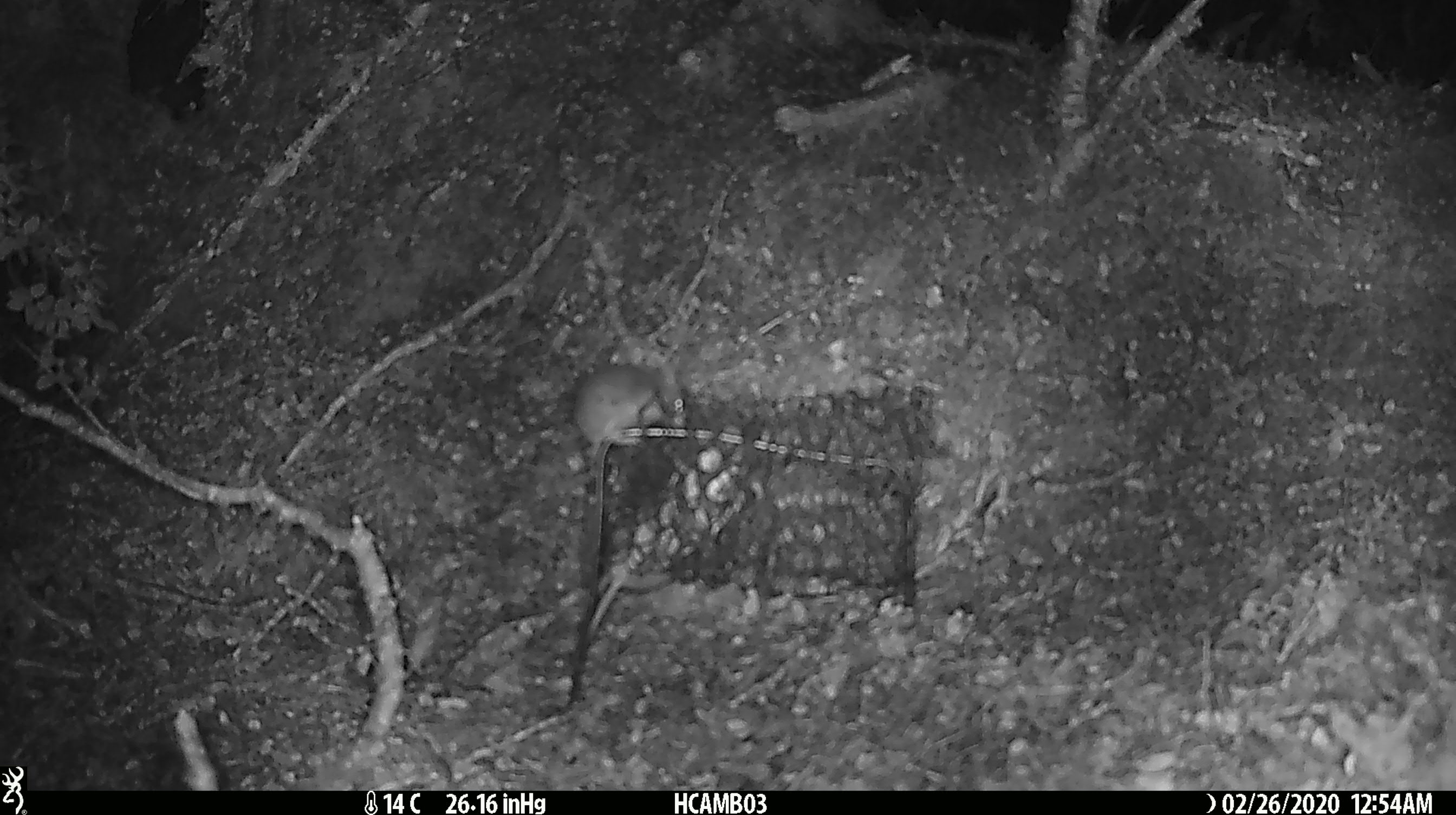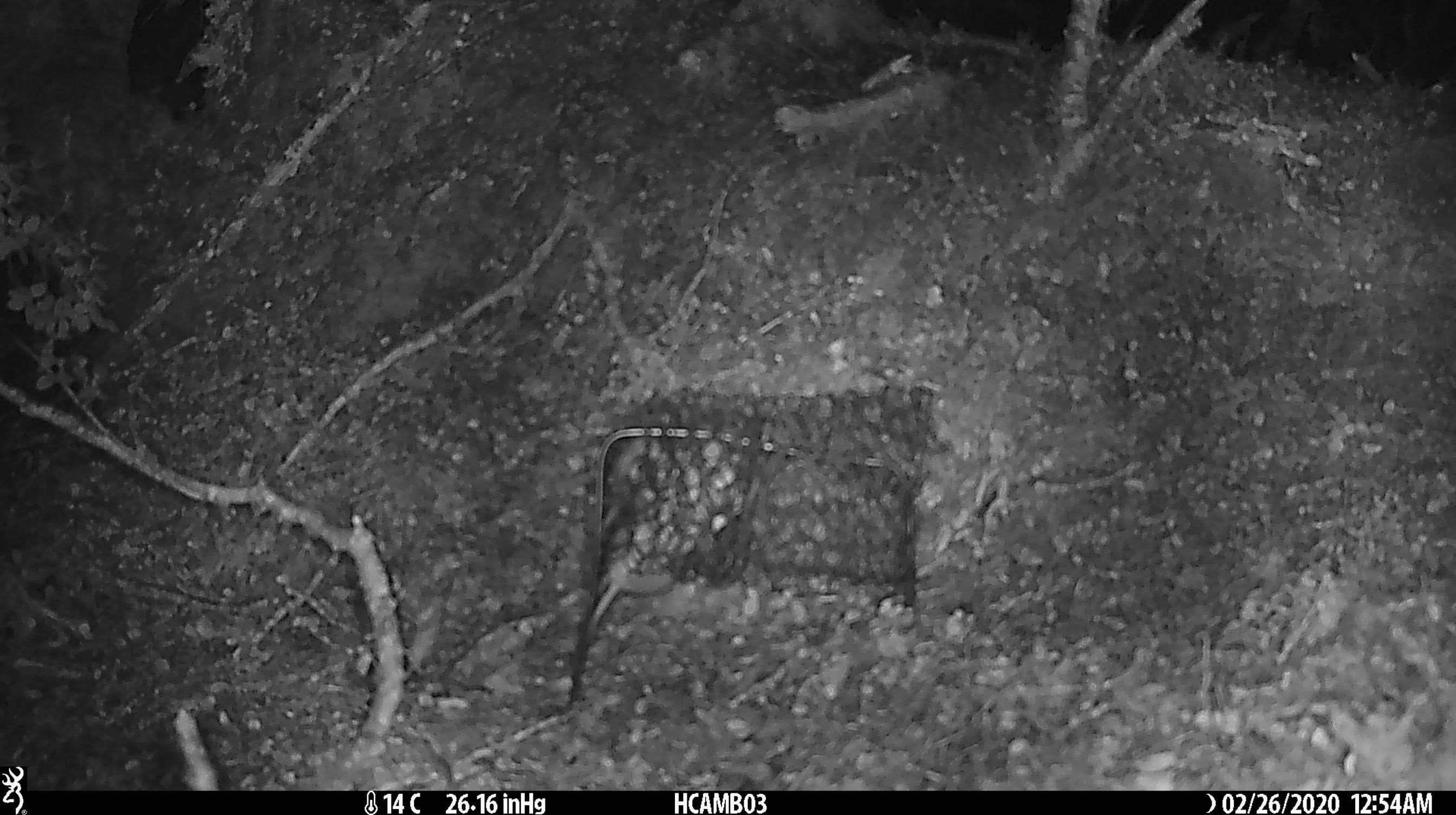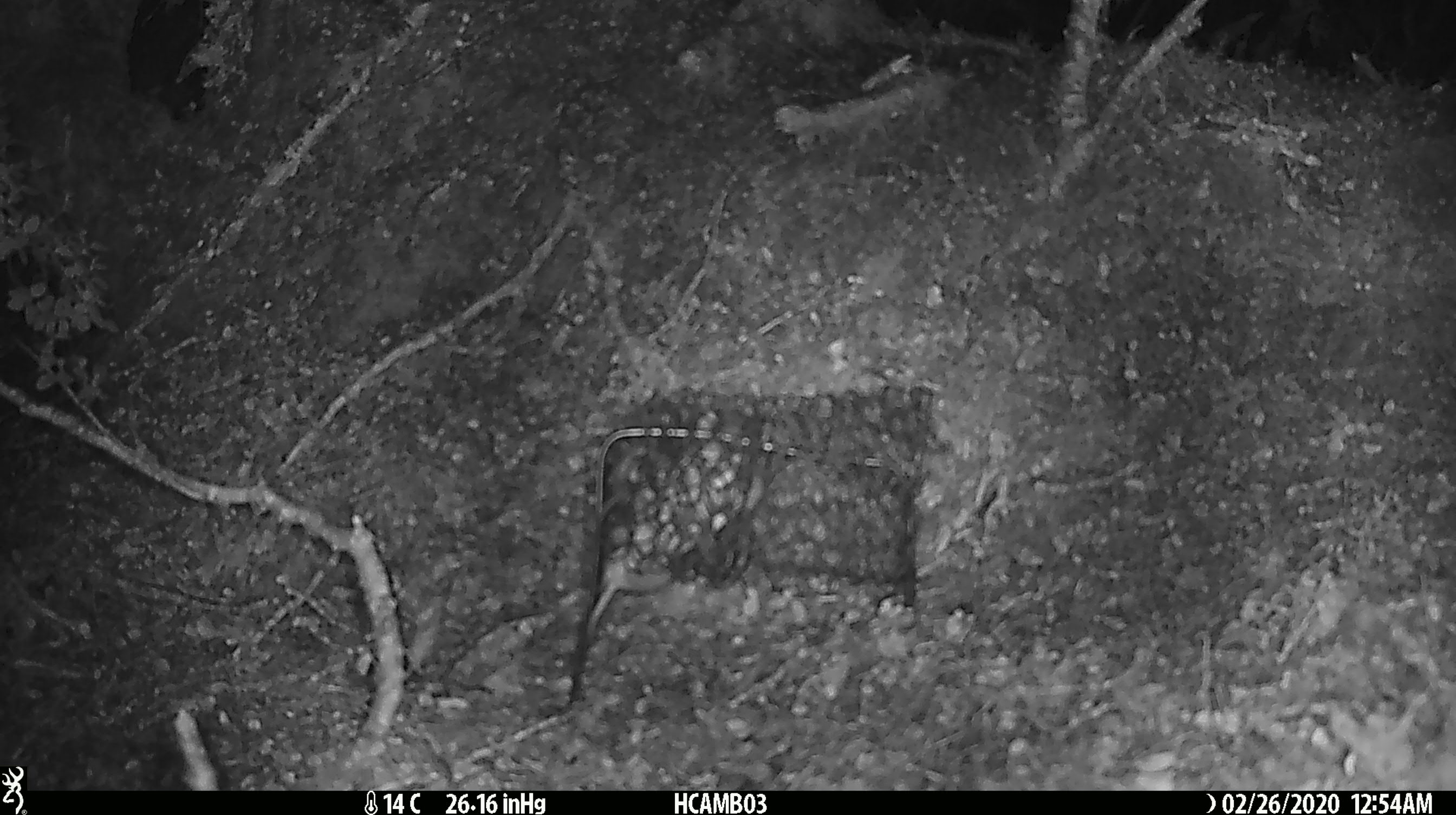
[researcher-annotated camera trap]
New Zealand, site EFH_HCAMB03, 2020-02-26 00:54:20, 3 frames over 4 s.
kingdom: Animalia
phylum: Chordata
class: Mammalia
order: Rodentia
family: Muridae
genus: Mus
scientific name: Mus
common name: mouse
Mouse (Mus).